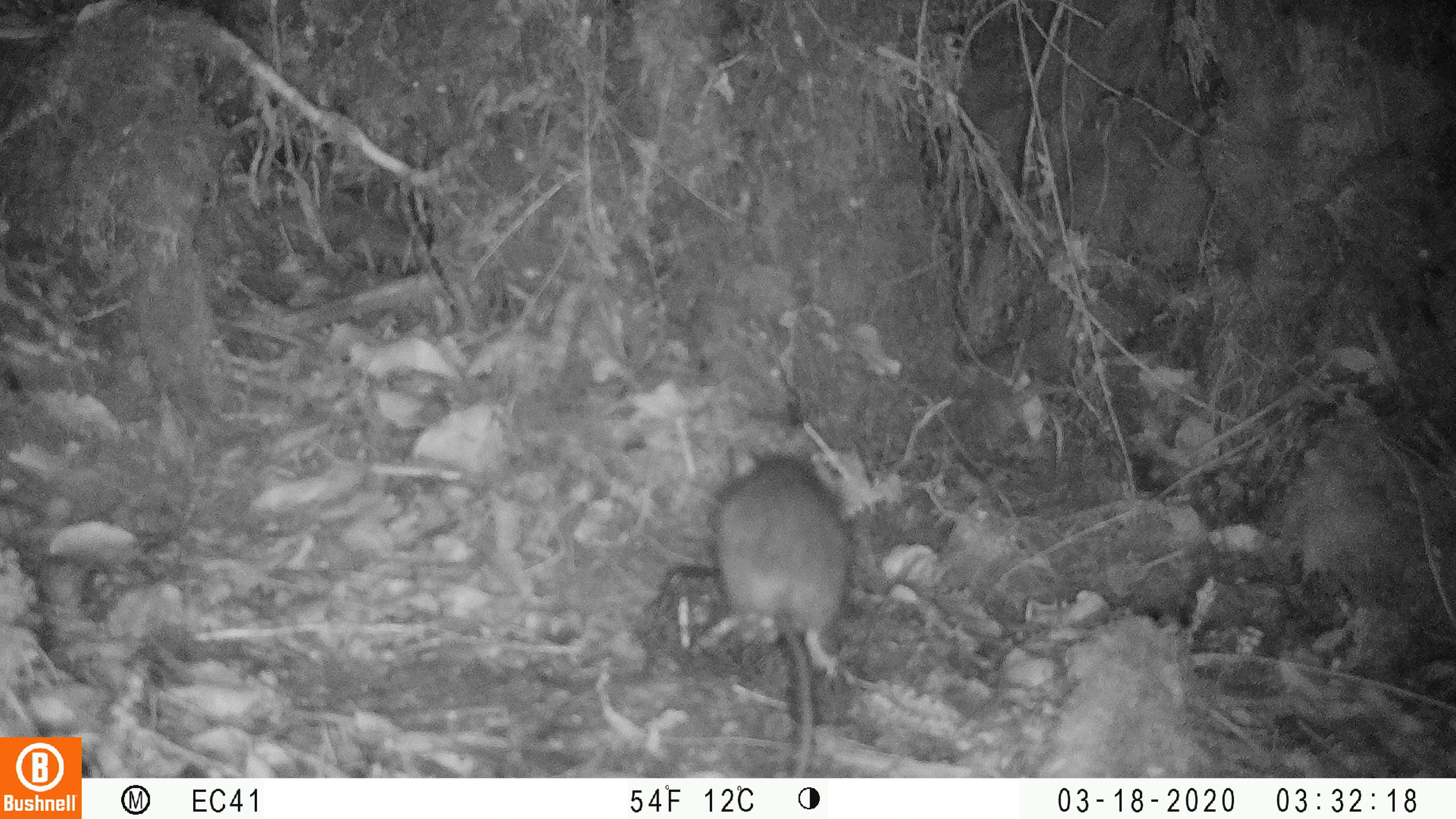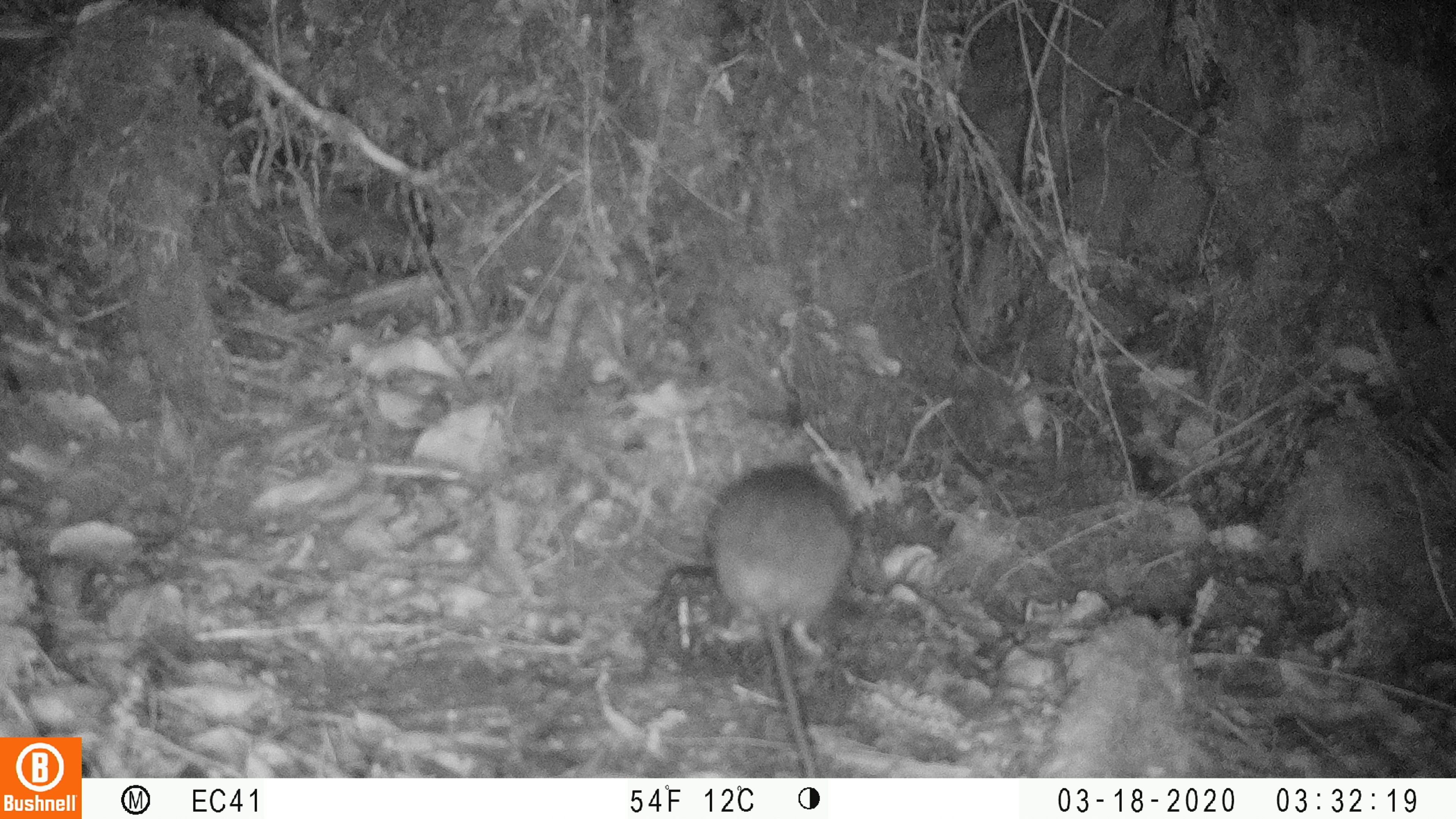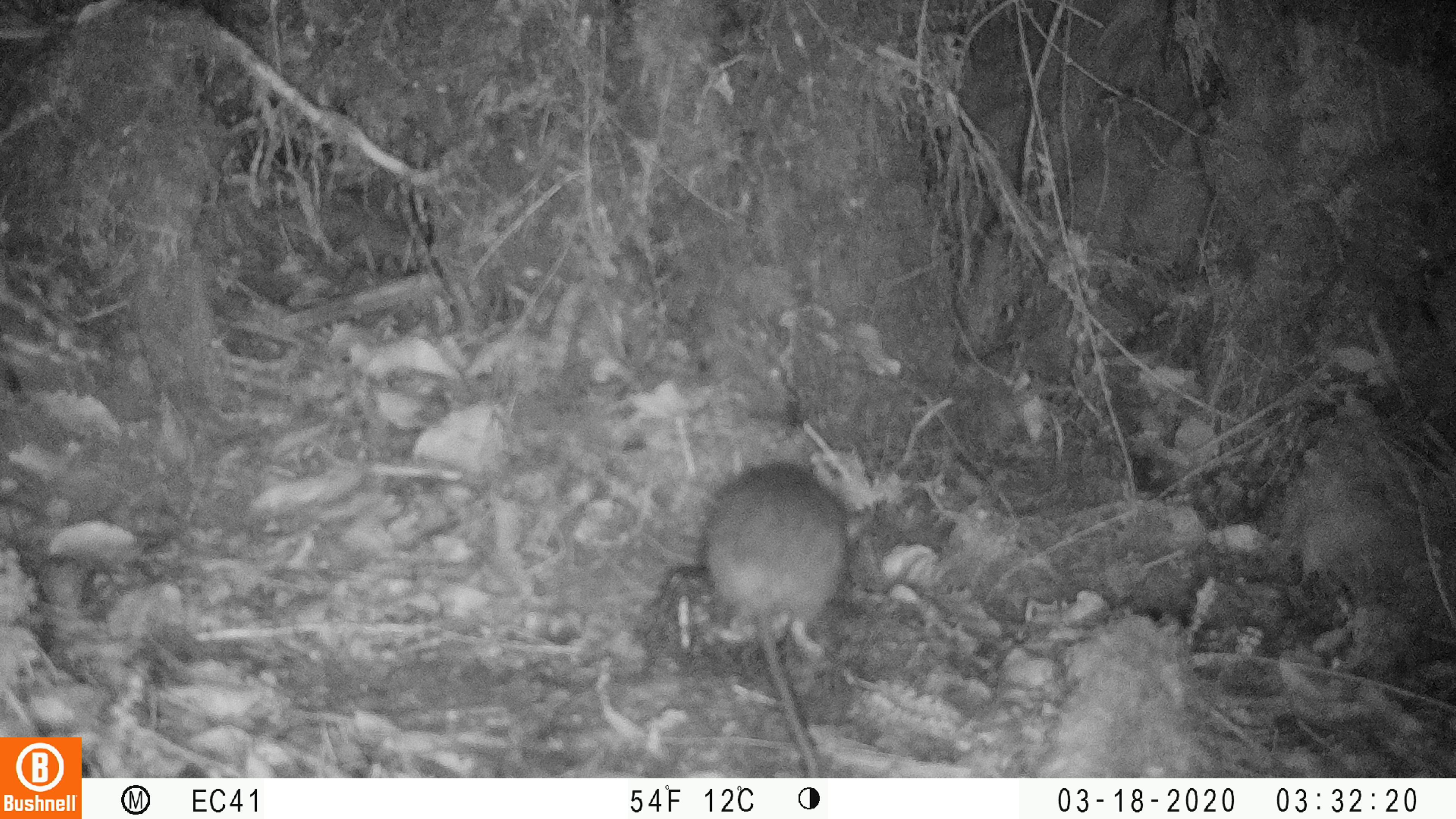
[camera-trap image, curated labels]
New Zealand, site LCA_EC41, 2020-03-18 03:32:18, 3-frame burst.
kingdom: Animalia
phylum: Chordata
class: Mammalia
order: Rodentia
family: Muridae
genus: Rattus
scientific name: Rattus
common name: rat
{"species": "rat (Rattus)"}